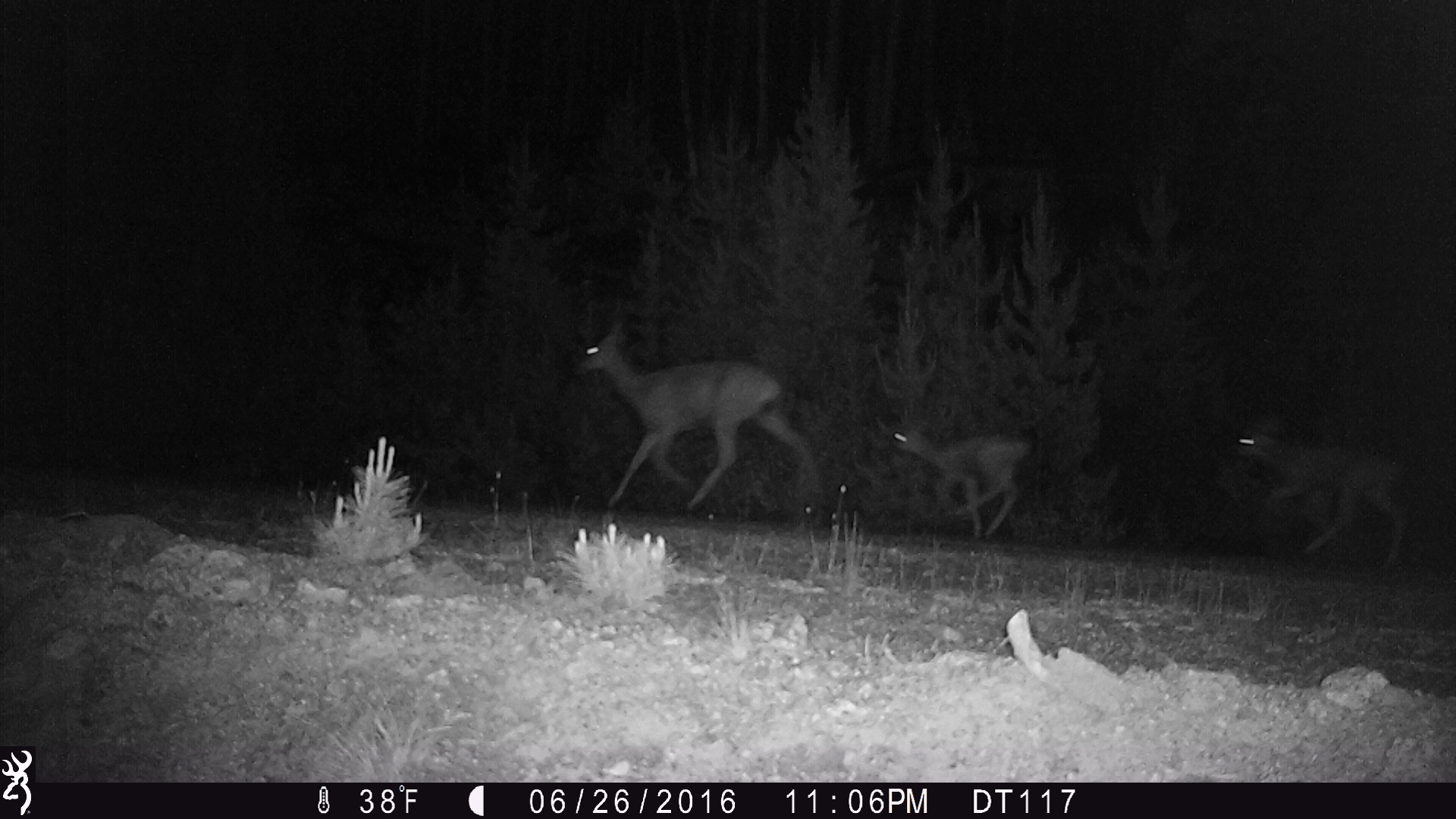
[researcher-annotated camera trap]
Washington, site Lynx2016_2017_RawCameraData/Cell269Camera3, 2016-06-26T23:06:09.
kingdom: Animalia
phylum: Chordata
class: Mammalia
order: Artiodactyla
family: Cervidae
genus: Odocoileus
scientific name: Odocoileus hemionus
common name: mule deer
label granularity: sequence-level